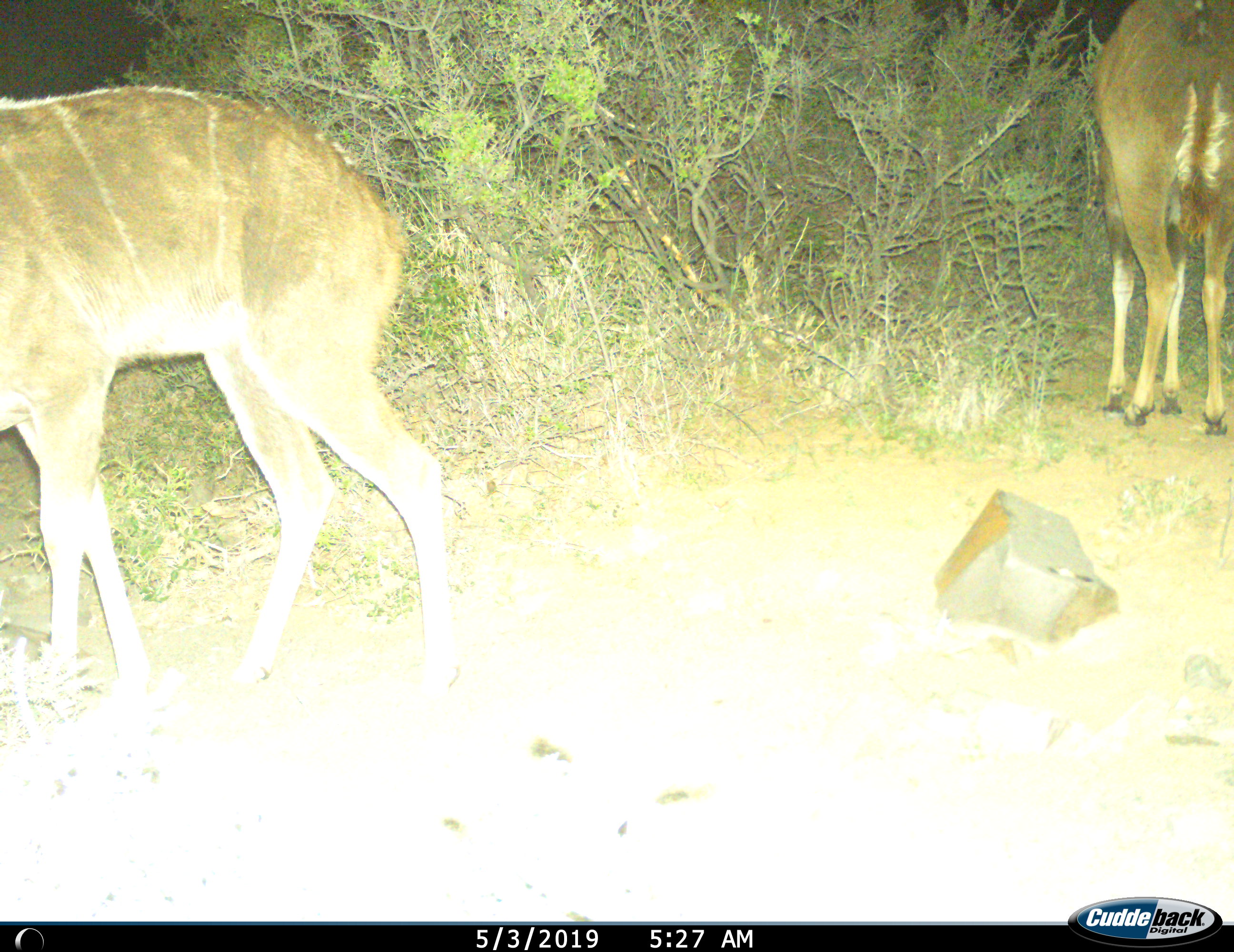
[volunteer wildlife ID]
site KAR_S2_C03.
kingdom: Animalia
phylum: Chordata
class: Mammalia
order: Artiodactyla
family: Bovidae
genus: Tragelaphus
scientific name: Tragelaphus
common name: kudu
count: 2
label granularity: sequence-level